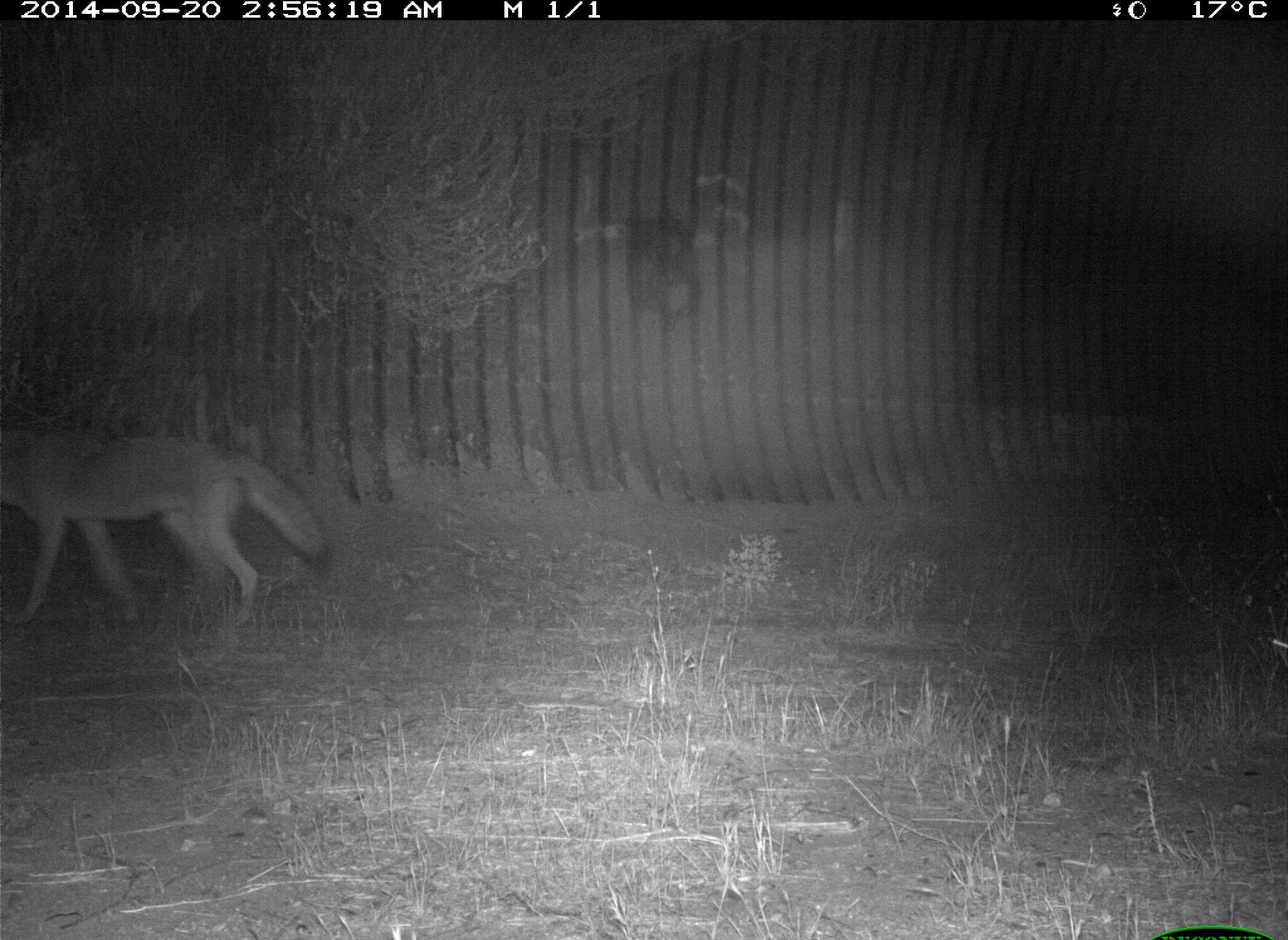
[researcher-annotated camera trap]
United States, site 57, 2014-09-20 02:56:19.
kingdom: Animalia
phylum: Chordata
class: Mammalia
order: Carnivora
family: Canidae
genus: Canis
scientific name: Canis latrans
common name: coyote